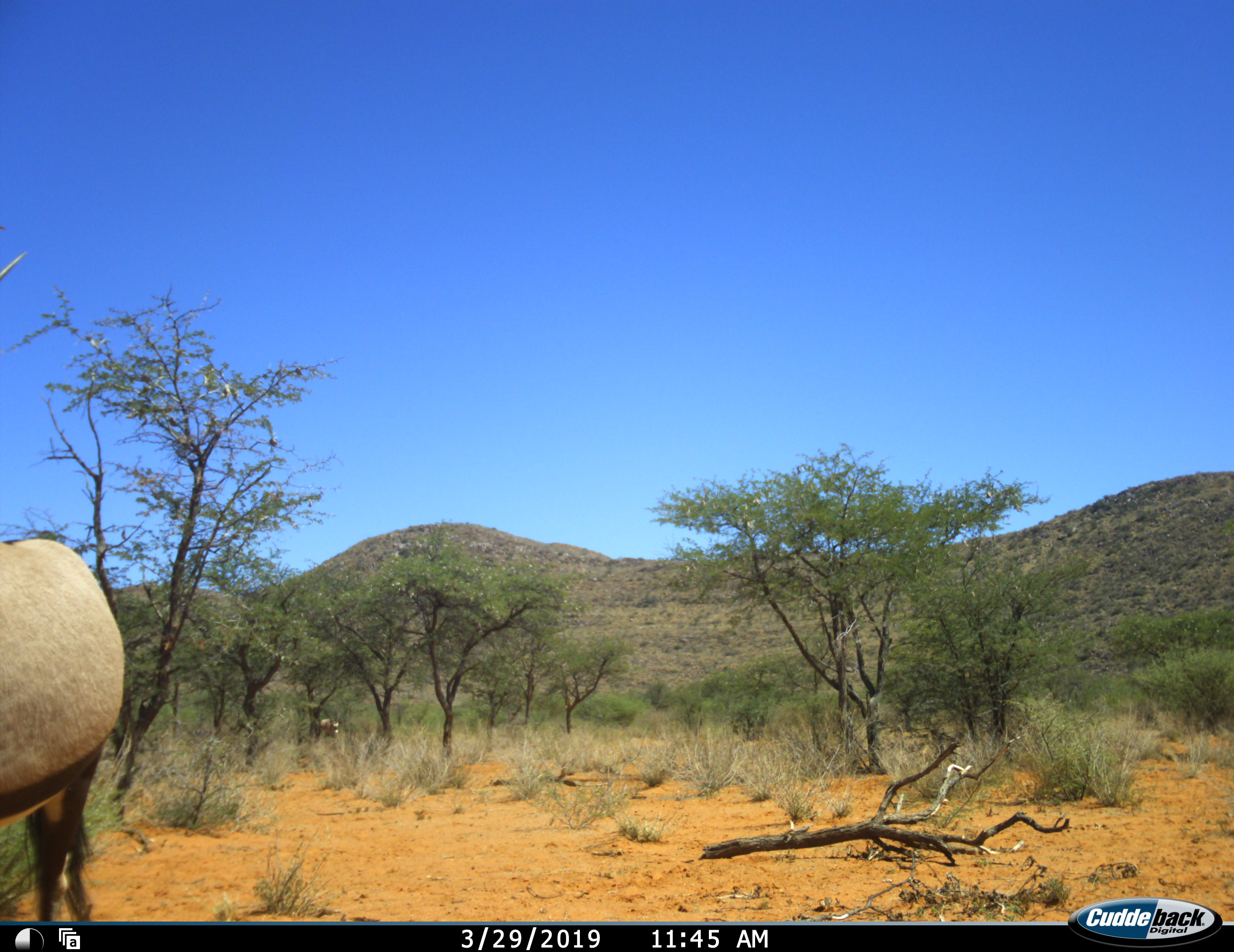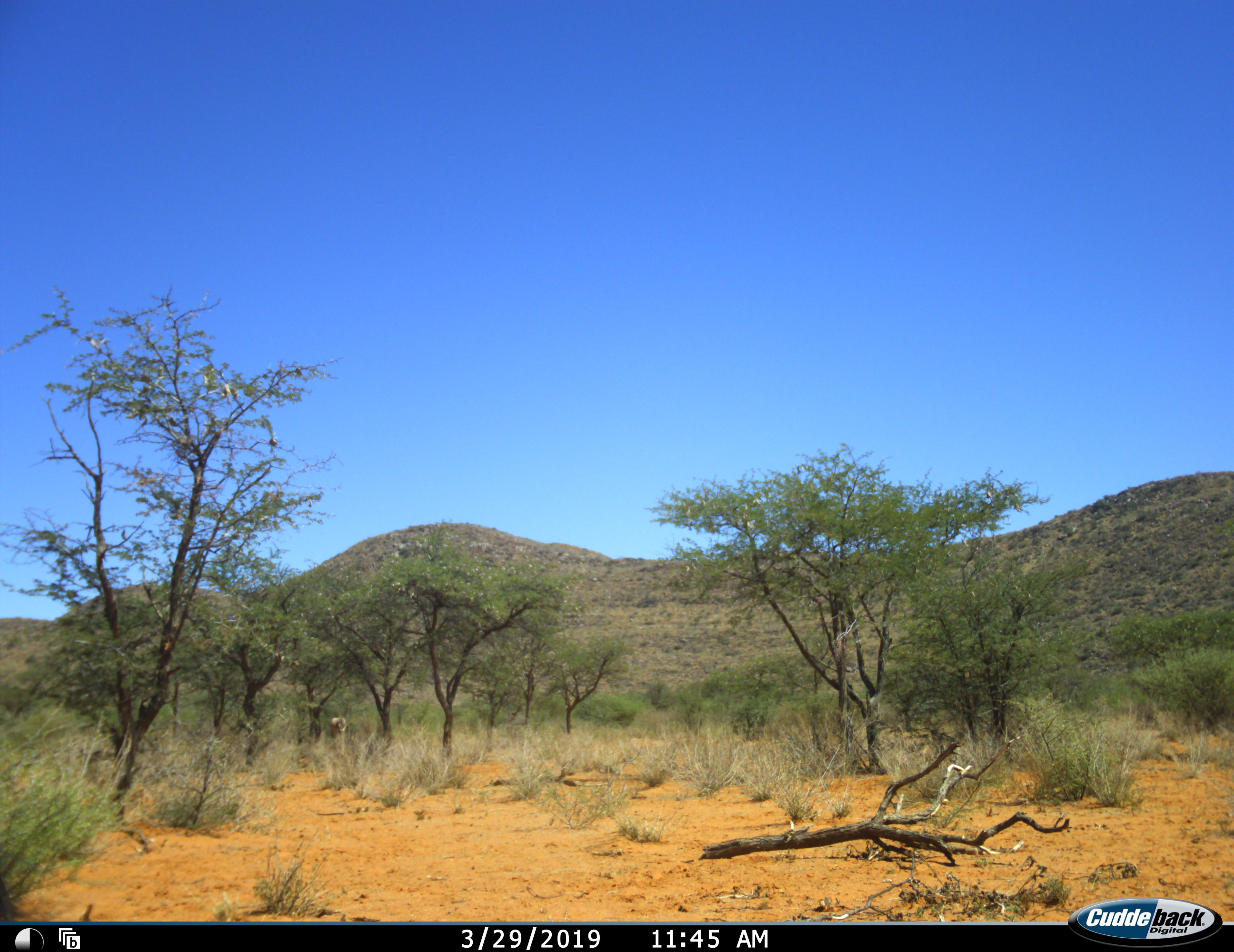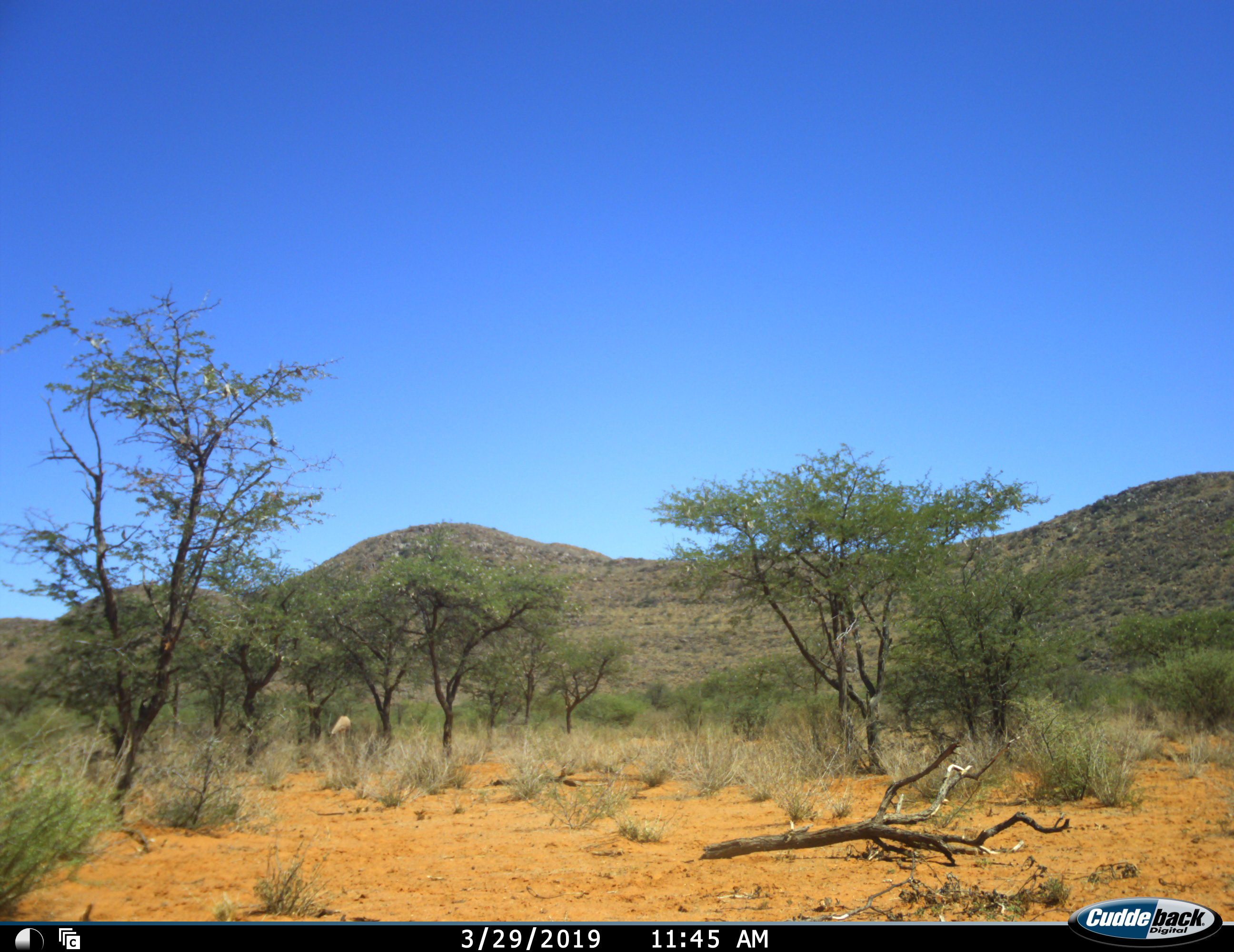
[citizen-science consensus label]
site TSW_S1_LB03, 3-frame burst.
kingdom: Animalia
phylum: Chordata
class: Mammalia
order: Artiodactyla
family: Bovidae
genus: Oryx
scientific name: Oryx gazella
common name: gemsbok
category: oryx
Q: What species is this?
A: Oryx (gemsbok) (Oryx gazella).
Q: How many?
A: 2.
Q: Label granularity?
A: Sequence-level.